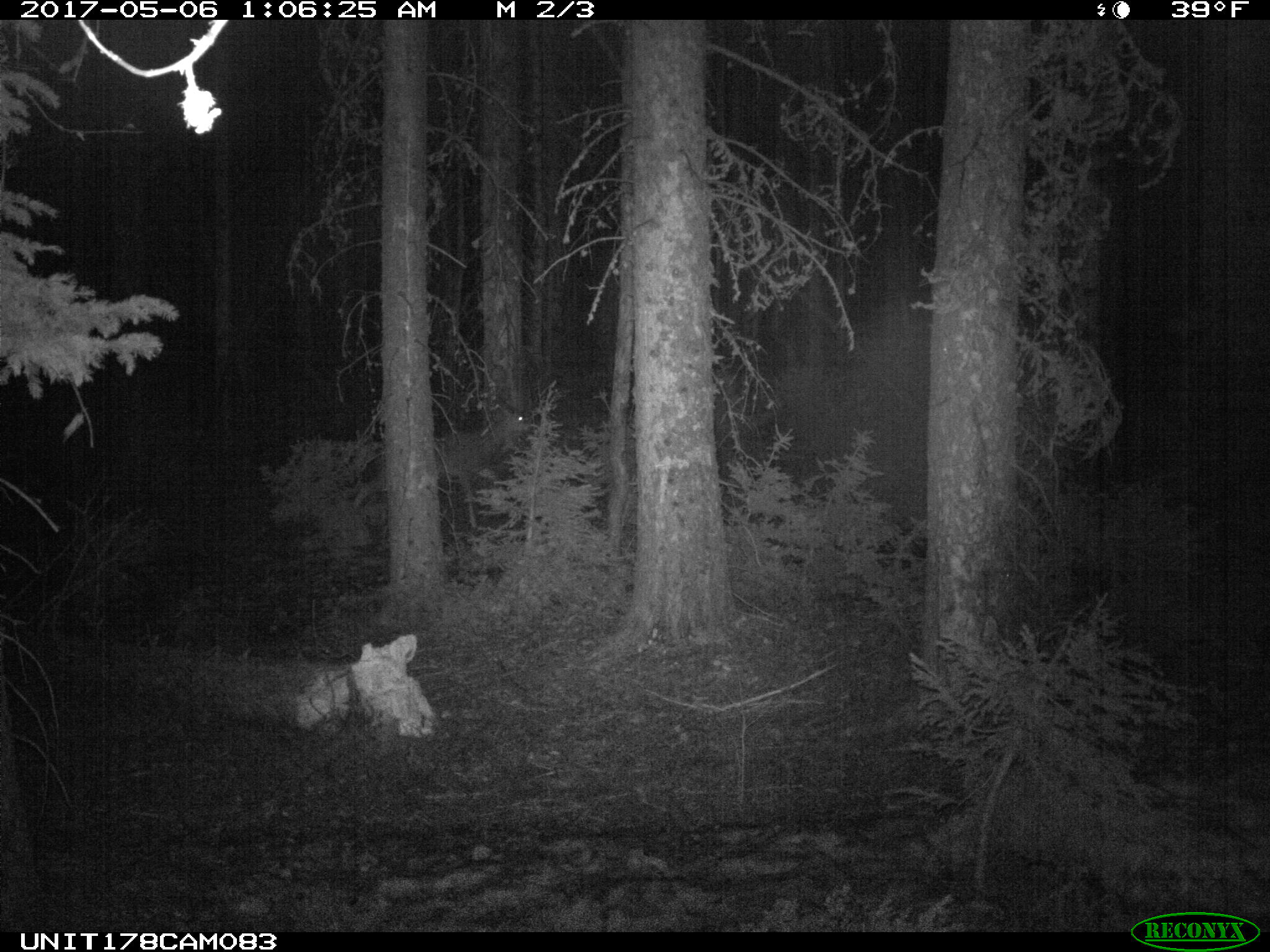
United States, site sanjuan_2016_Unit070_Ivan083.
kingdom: Animalia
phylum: Chordata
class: Mammalia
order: Artiodactyla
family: Cervidae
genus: Odocoileus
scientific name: Odocoileus hemionus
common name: mule deer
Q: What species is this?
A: Odocoileus hemionus (mule deer).